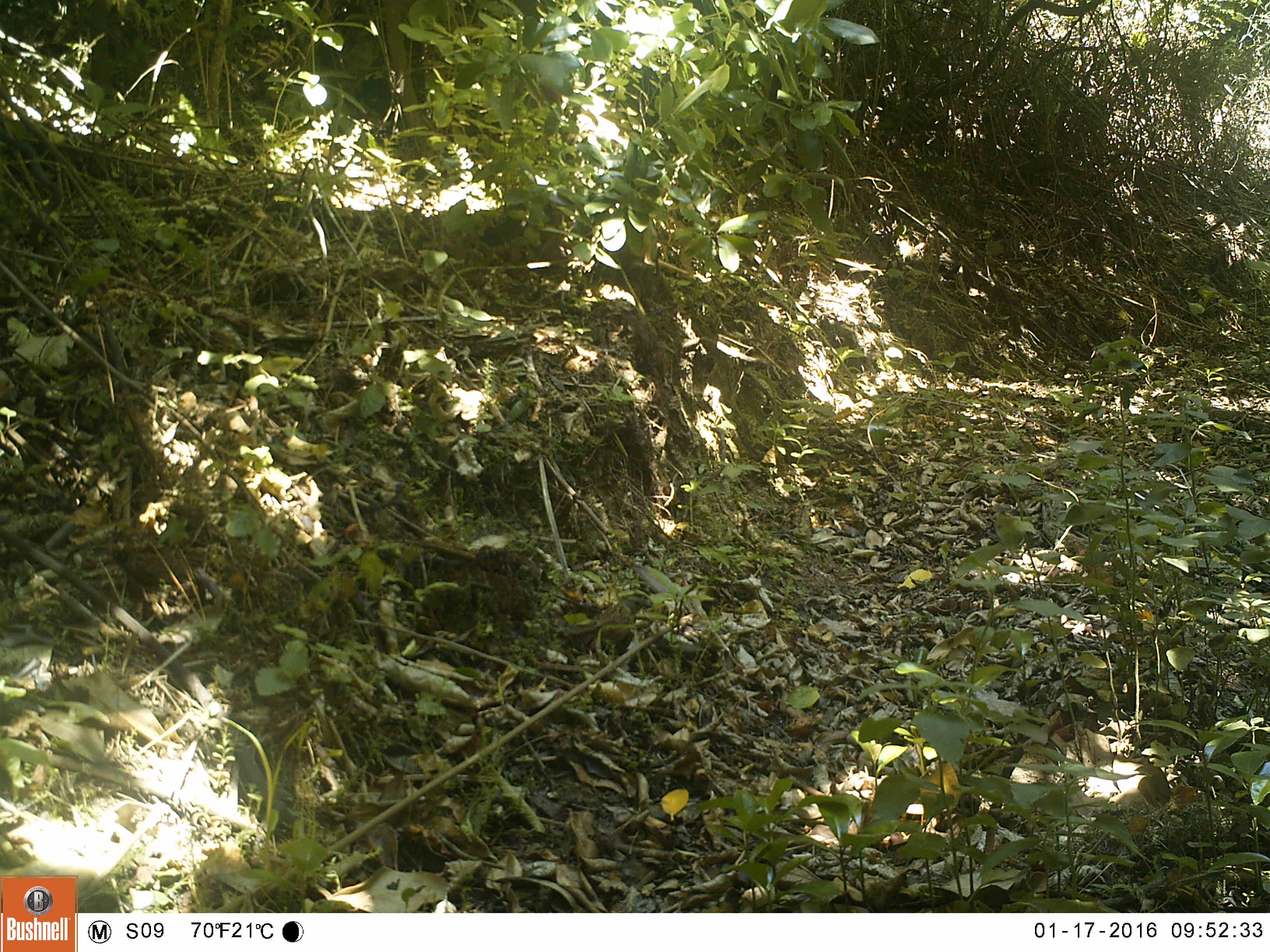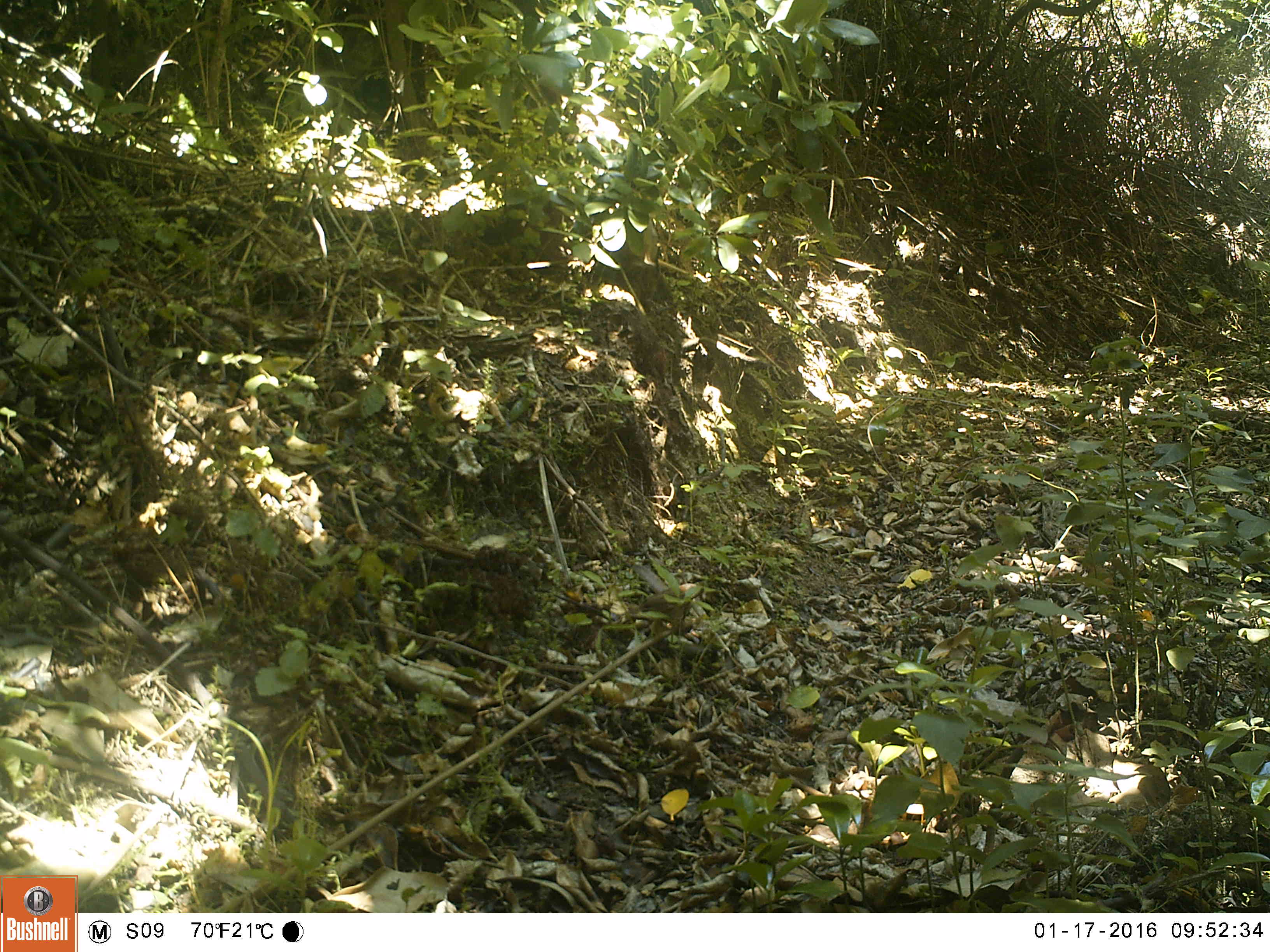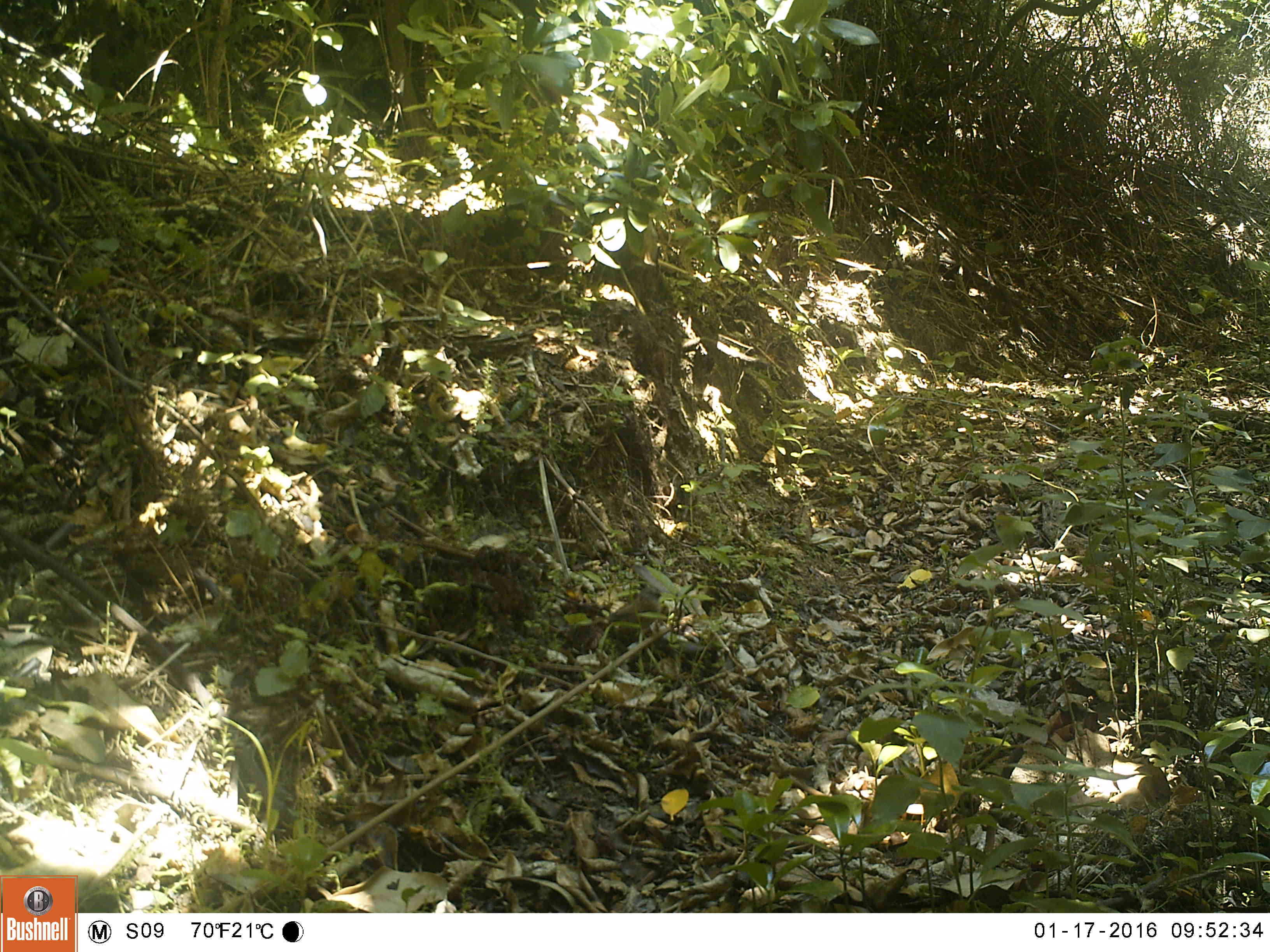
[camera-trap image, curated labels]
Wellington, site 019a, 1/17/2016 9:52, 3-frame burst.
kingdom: Animalia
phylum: Chordata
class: Aves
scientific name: Aves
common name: bird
Bird (Aves).